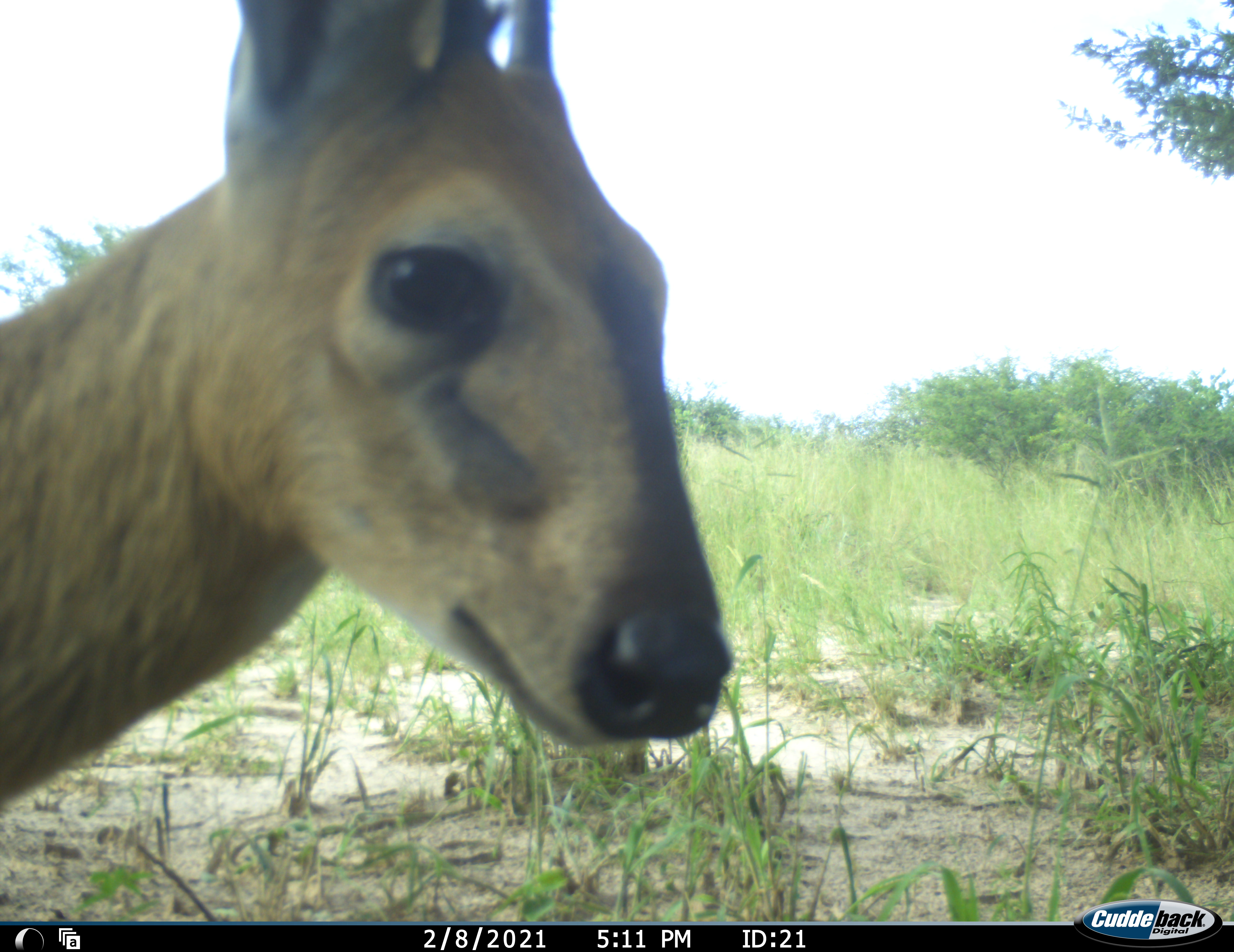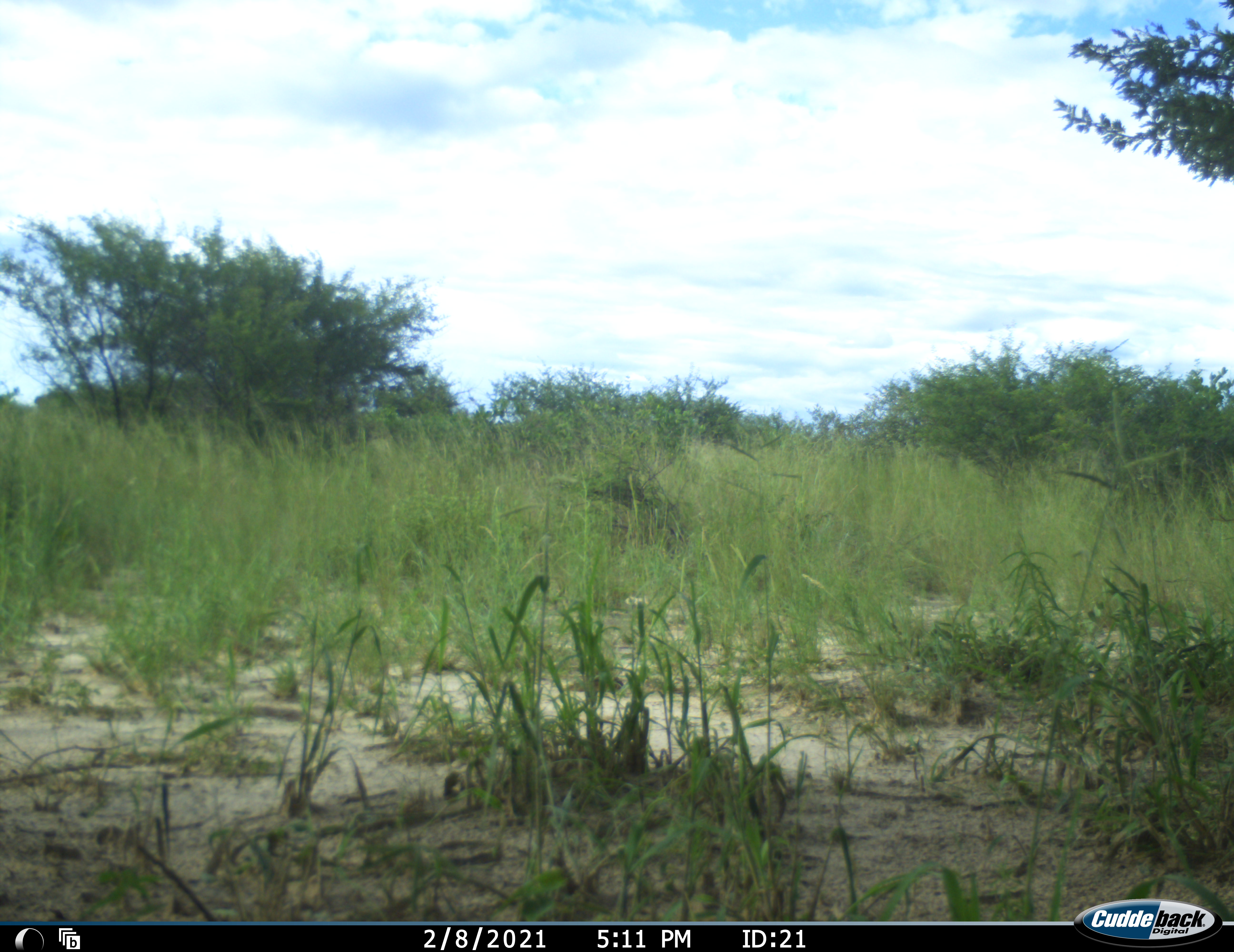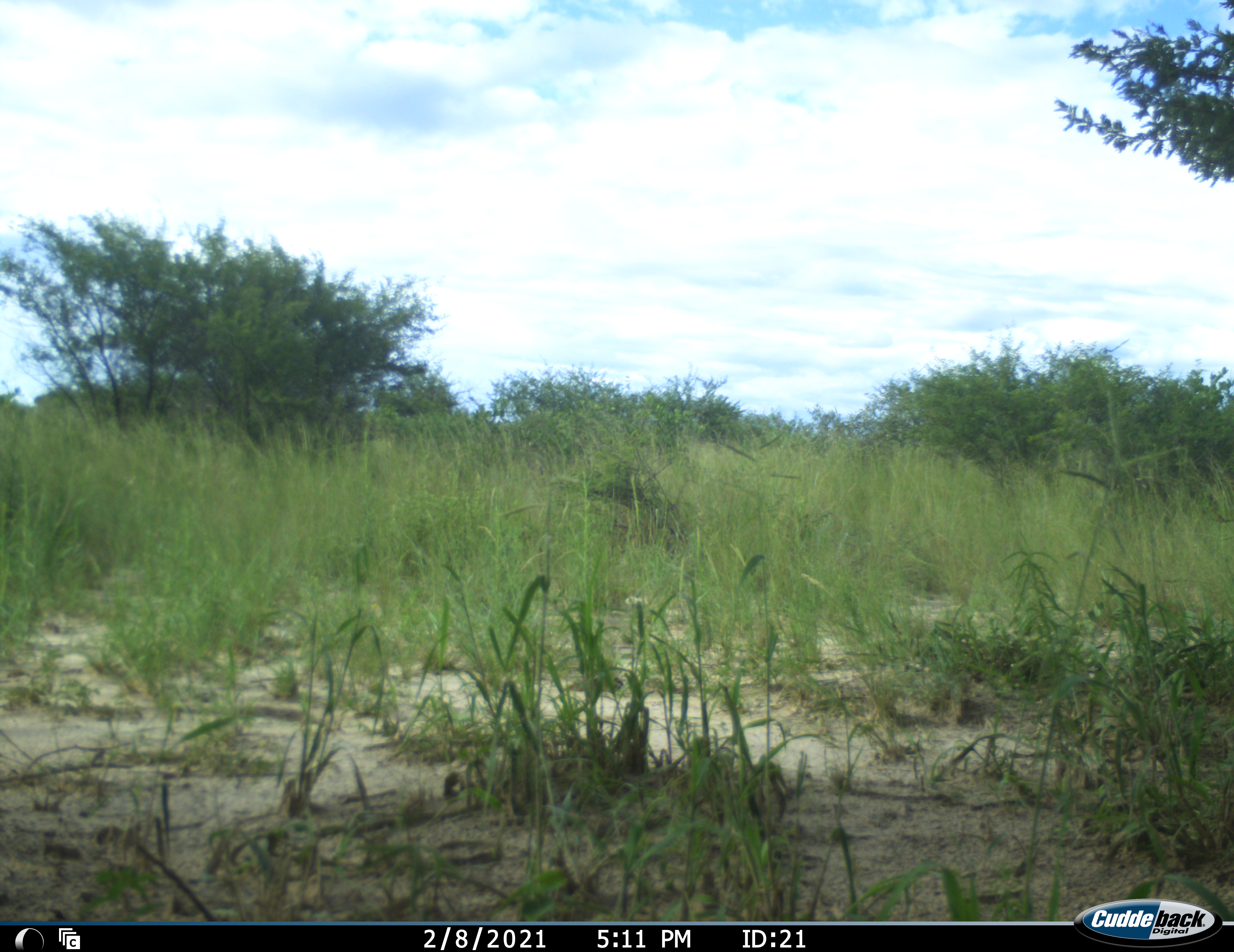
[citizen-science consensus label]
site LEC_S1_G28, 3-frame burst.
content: unidentified animal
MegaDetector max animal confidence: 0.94